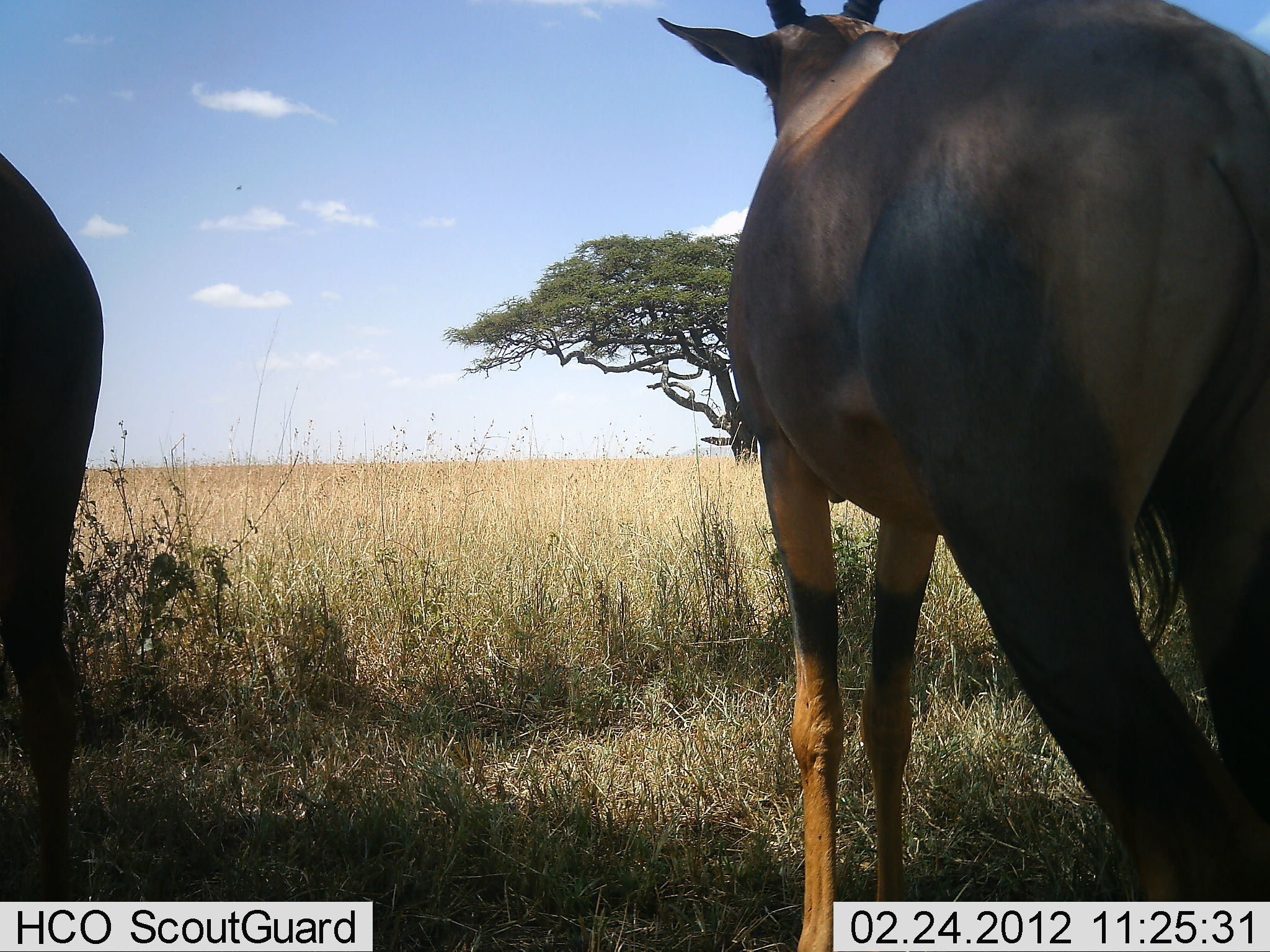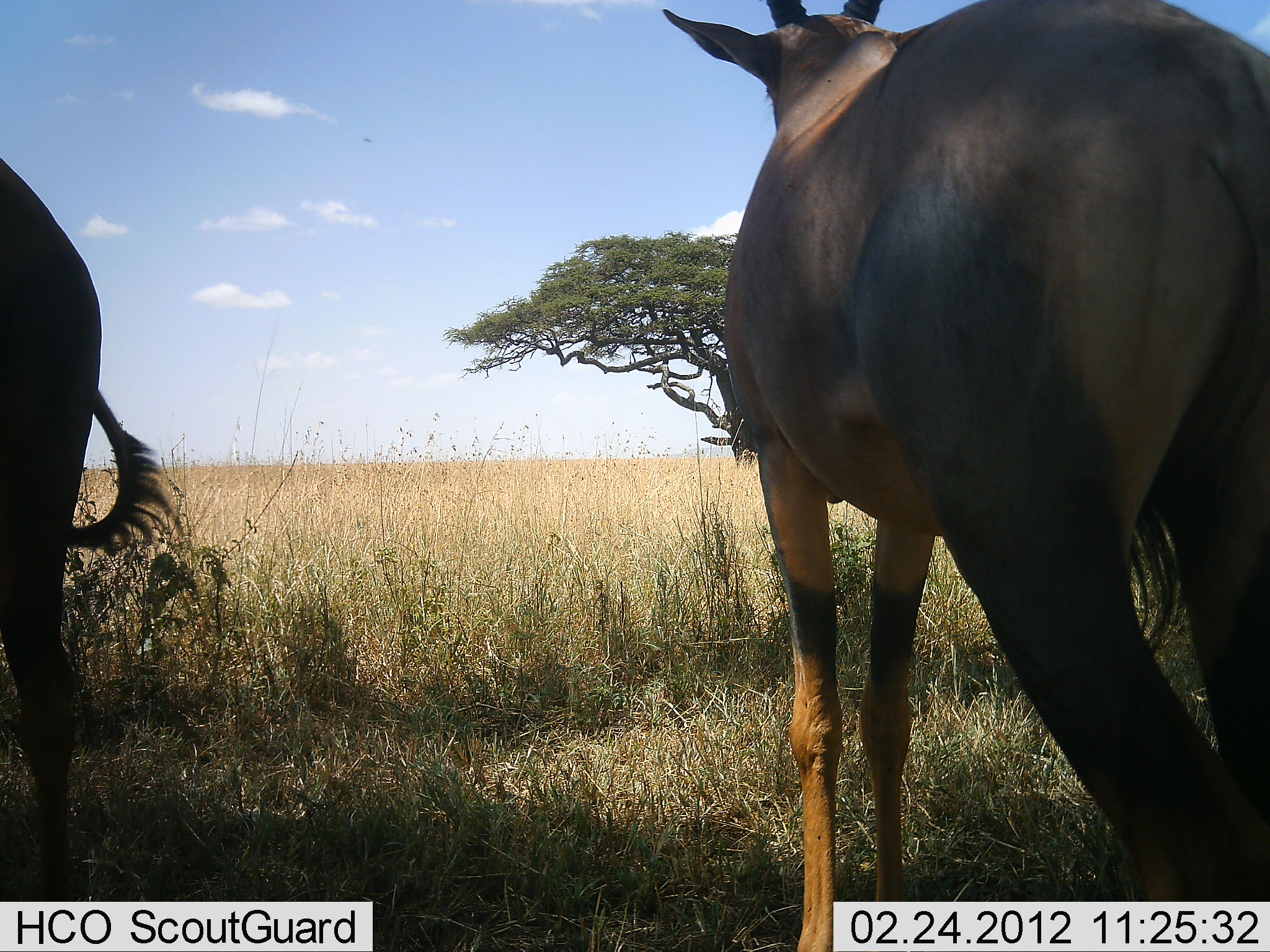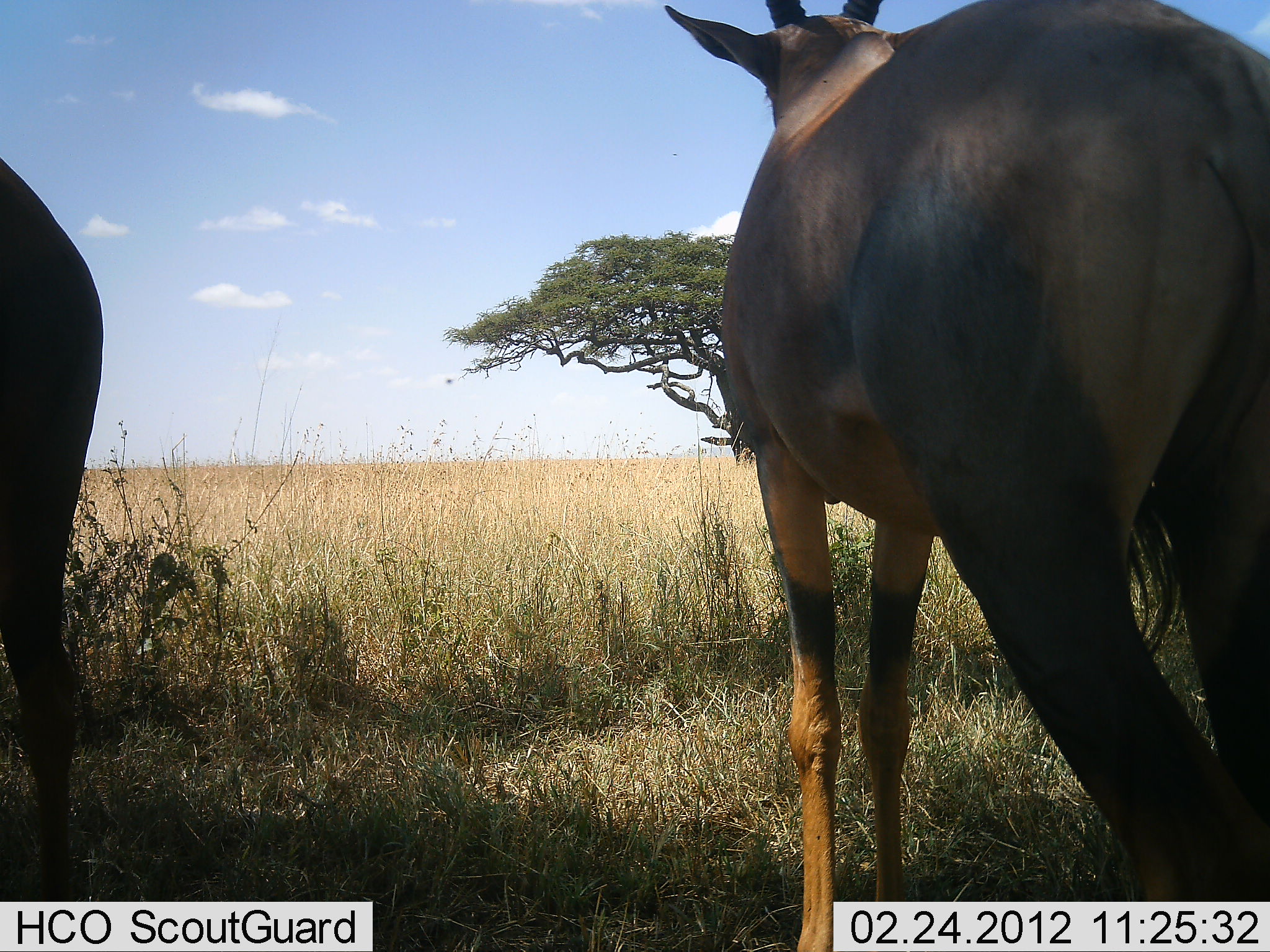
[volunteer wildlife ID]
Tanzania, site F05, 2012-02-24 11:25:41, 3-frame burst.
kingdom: Animalia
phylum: Chordata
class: Mammalia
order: Artiodactyla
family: Bovidae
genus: Damaliscus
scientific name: Damaliscus lunatus jimela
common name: topi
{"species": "topi (Damaliscus lunatus jimela)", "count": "2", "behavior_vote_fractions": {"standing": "100%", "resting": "8%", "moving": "0%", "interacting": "0%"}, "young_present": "0%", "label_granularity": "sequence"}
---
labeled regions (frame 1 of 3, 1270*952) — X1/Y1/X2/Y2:
animal: 650/1/1269/952; 0/156/105/903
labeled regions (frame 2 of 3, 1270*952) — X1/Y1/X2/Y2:
animal: 657/0/1270/950; 0/158/181/901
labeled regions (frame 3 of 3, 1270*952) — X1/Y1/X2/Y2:
animal: 663/0/1268/952; 0/156/110/899